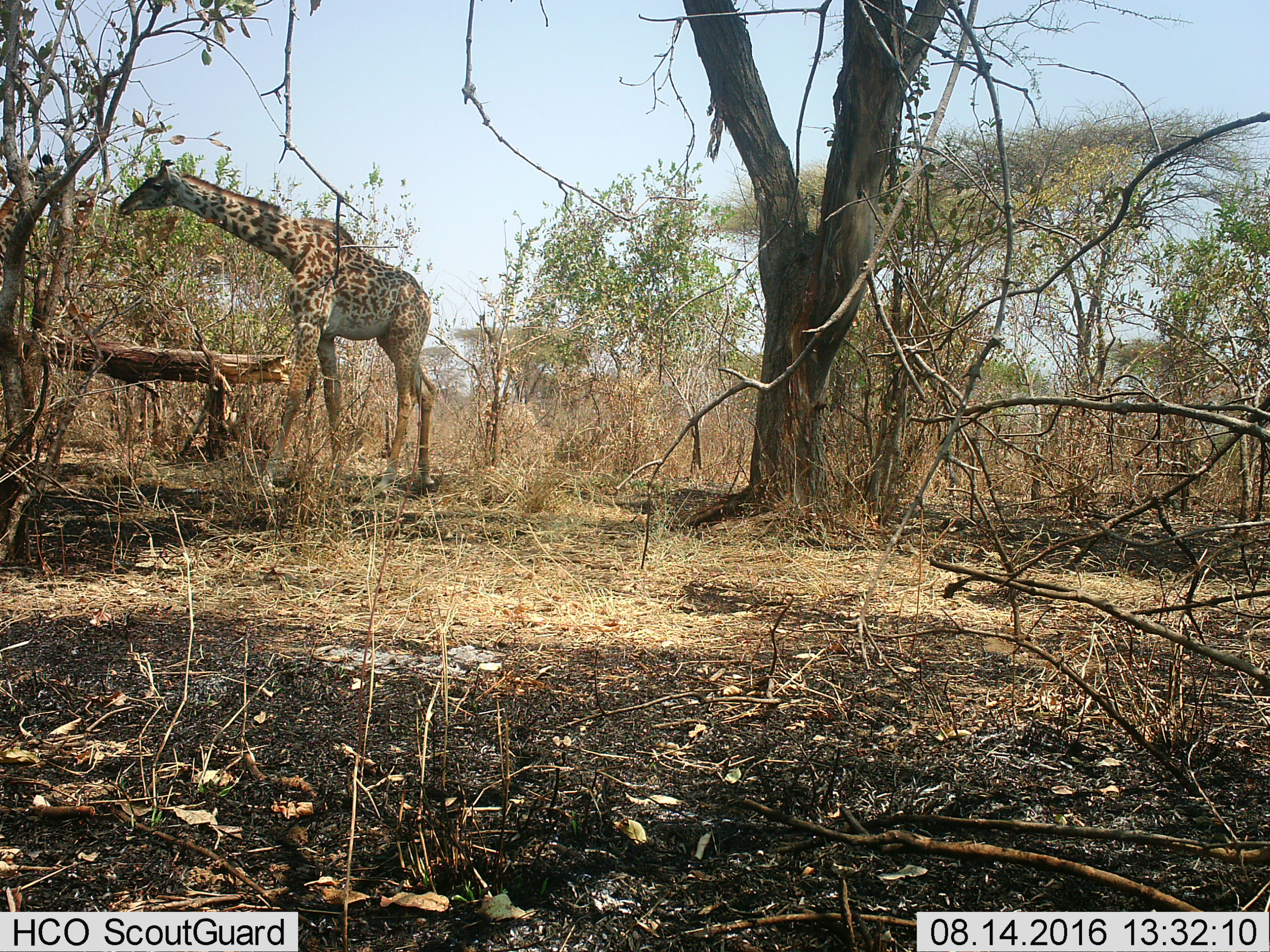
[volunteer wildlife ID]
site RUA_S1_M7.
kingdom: Animalia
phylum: Chordata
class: Mammalia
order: Artiodactyla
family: Giraffidae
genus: Giraffa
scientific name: Giraffa camelopardalis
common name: giraffe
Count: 1.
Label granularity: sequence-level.